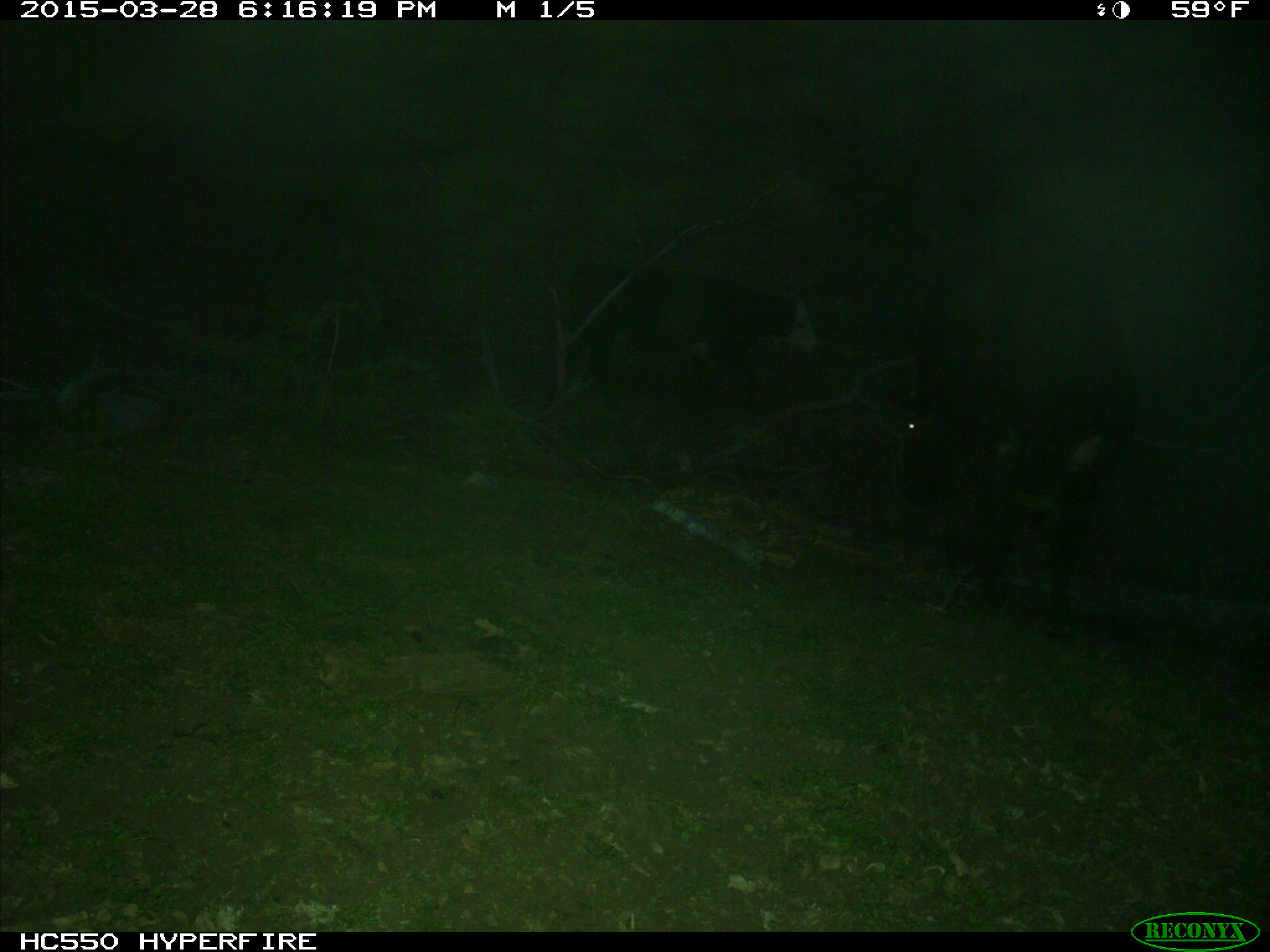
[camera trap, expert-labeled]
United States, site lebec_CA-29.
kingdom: Animalia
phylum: Chordata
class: Mammalia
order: Artiodactyla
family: Bovidae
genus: Bos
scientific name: Bos taurus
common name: domestic cow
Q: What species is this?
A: Bos taurus (domestic cow).